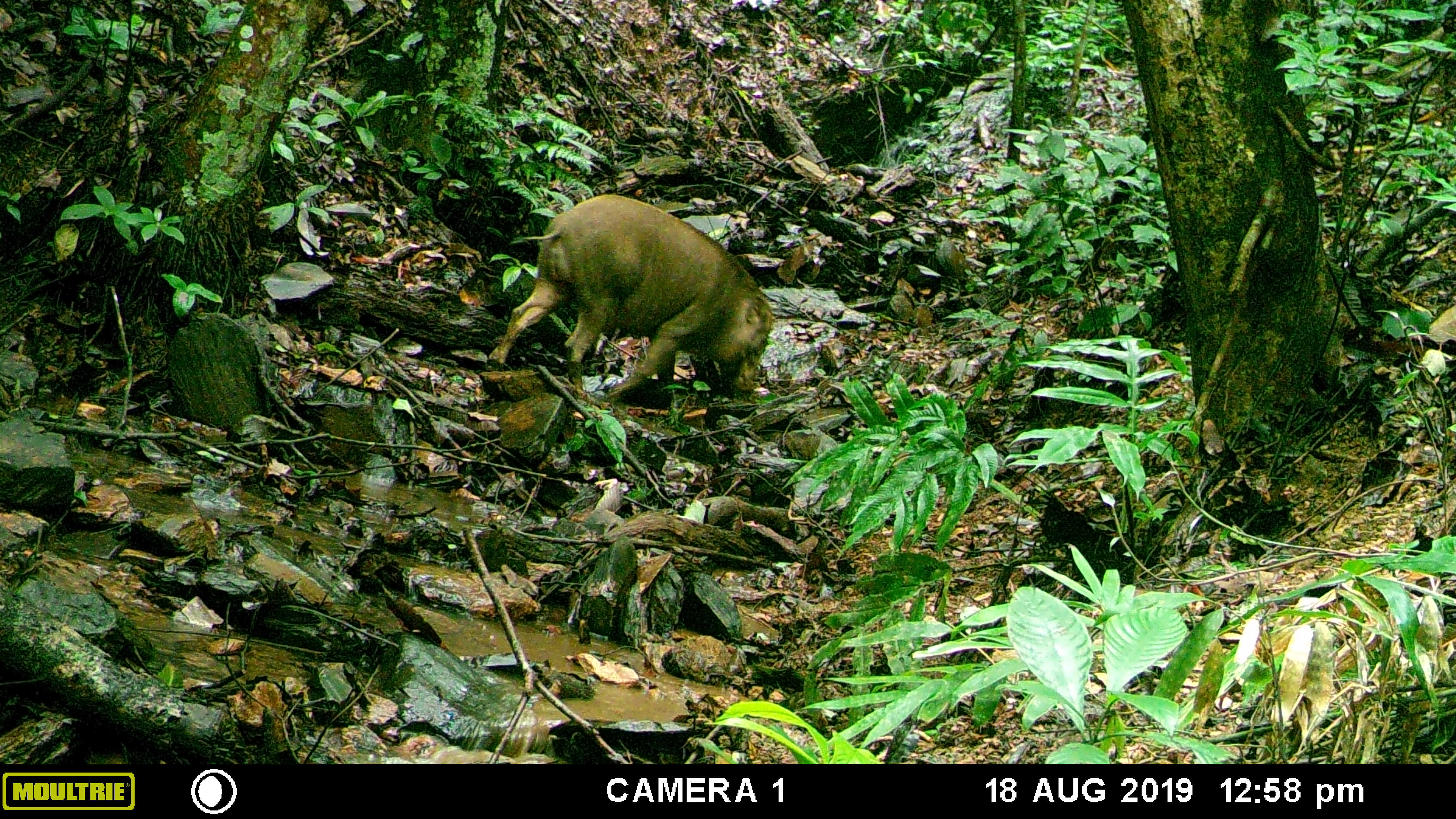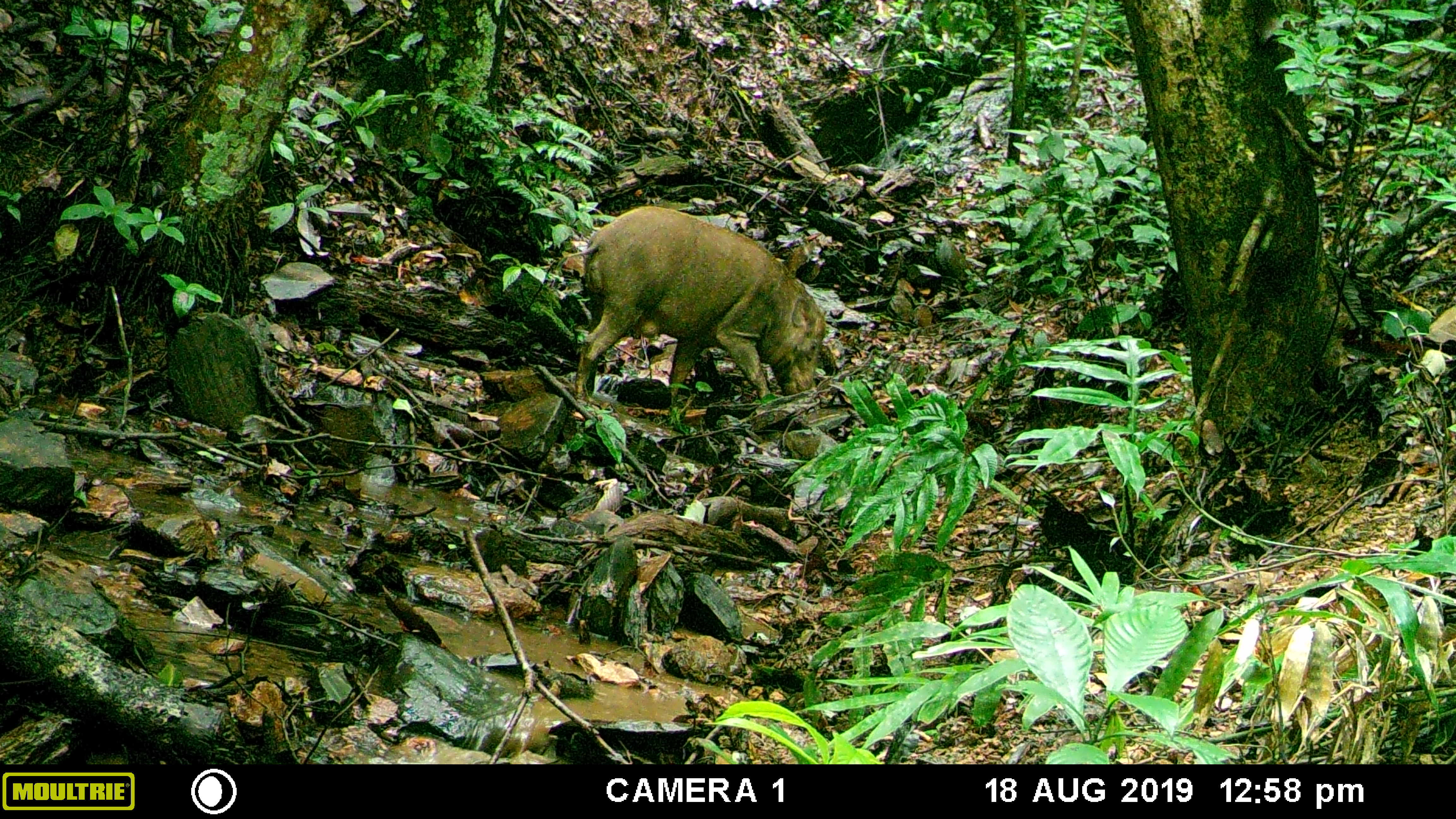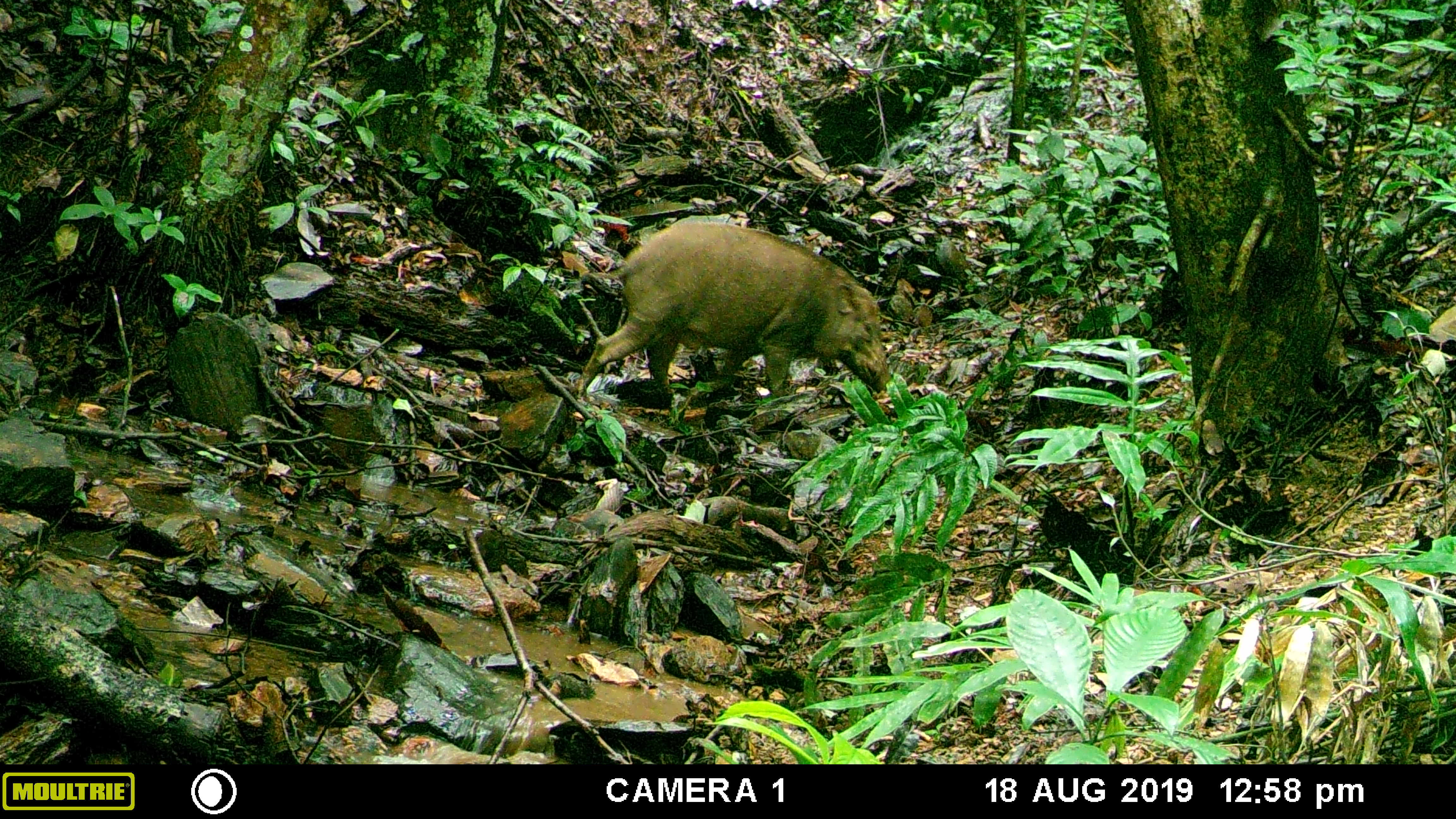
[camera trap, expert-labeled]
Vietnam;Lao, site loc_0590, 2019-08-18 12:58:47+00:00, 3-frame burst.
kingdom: Animalia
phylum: Chordata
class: Mammalia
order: Artiodactyla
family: Suidae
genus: Sus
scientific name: Sus scrofa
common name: eurasian wild pig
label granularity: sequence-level